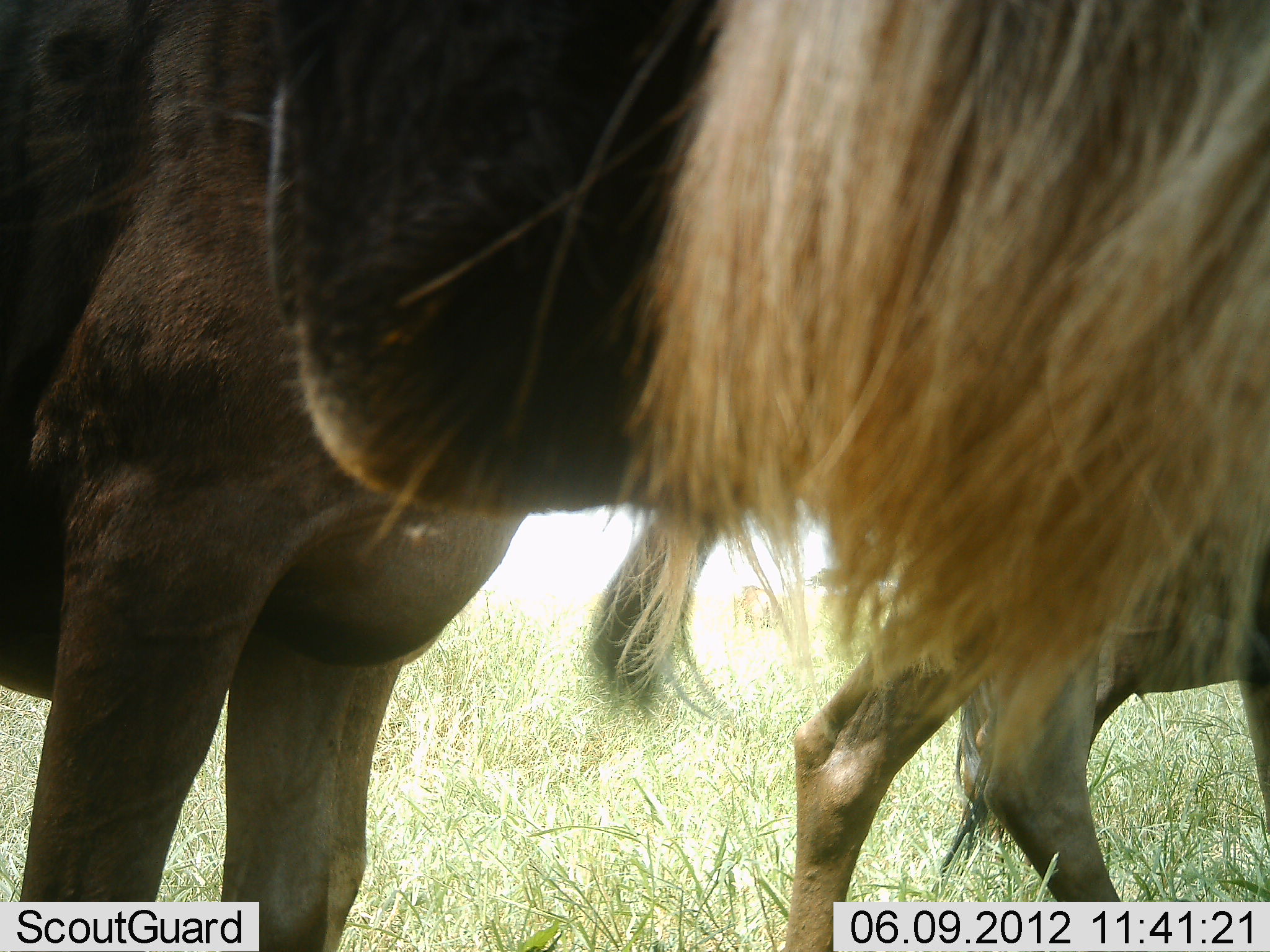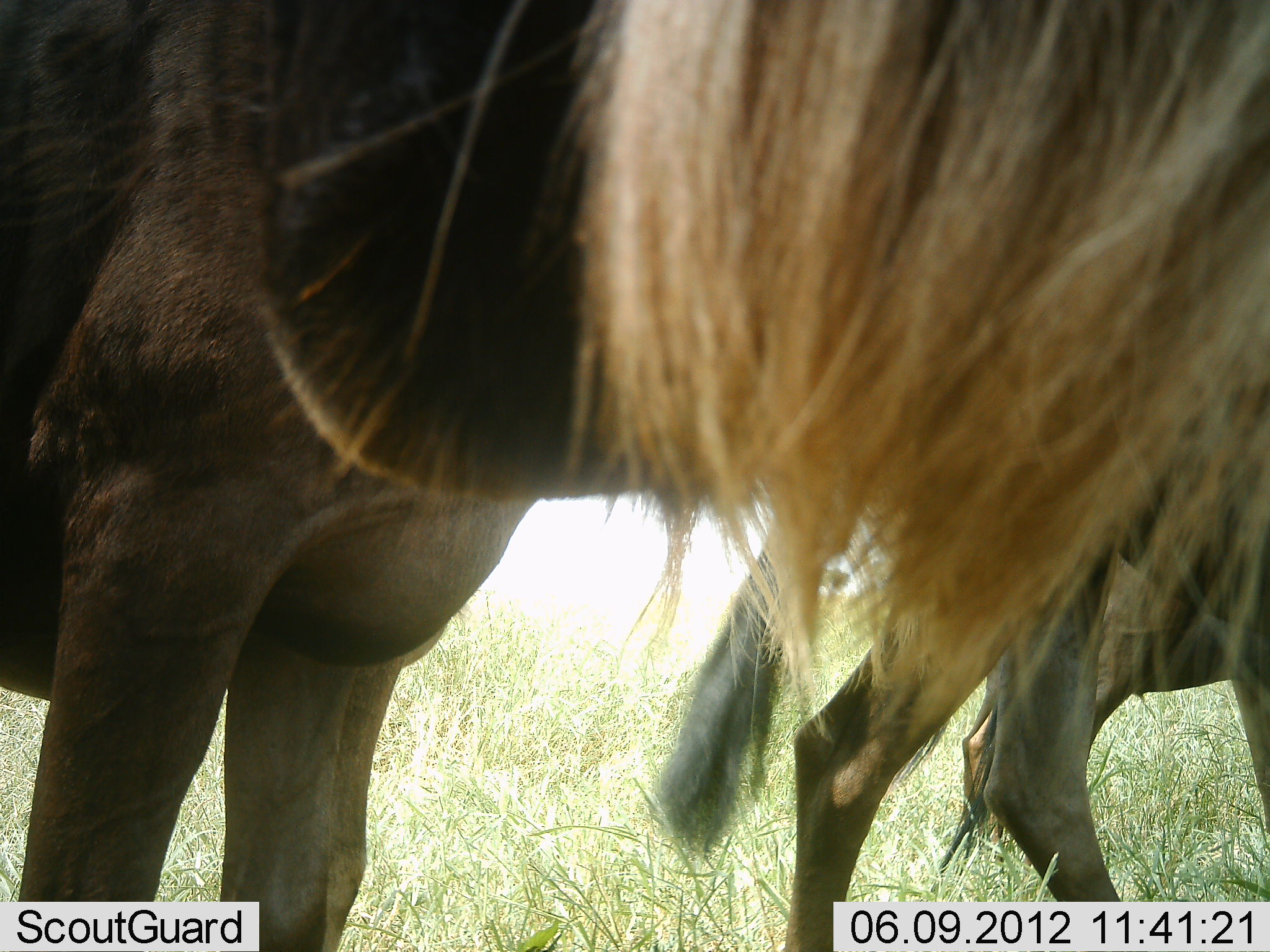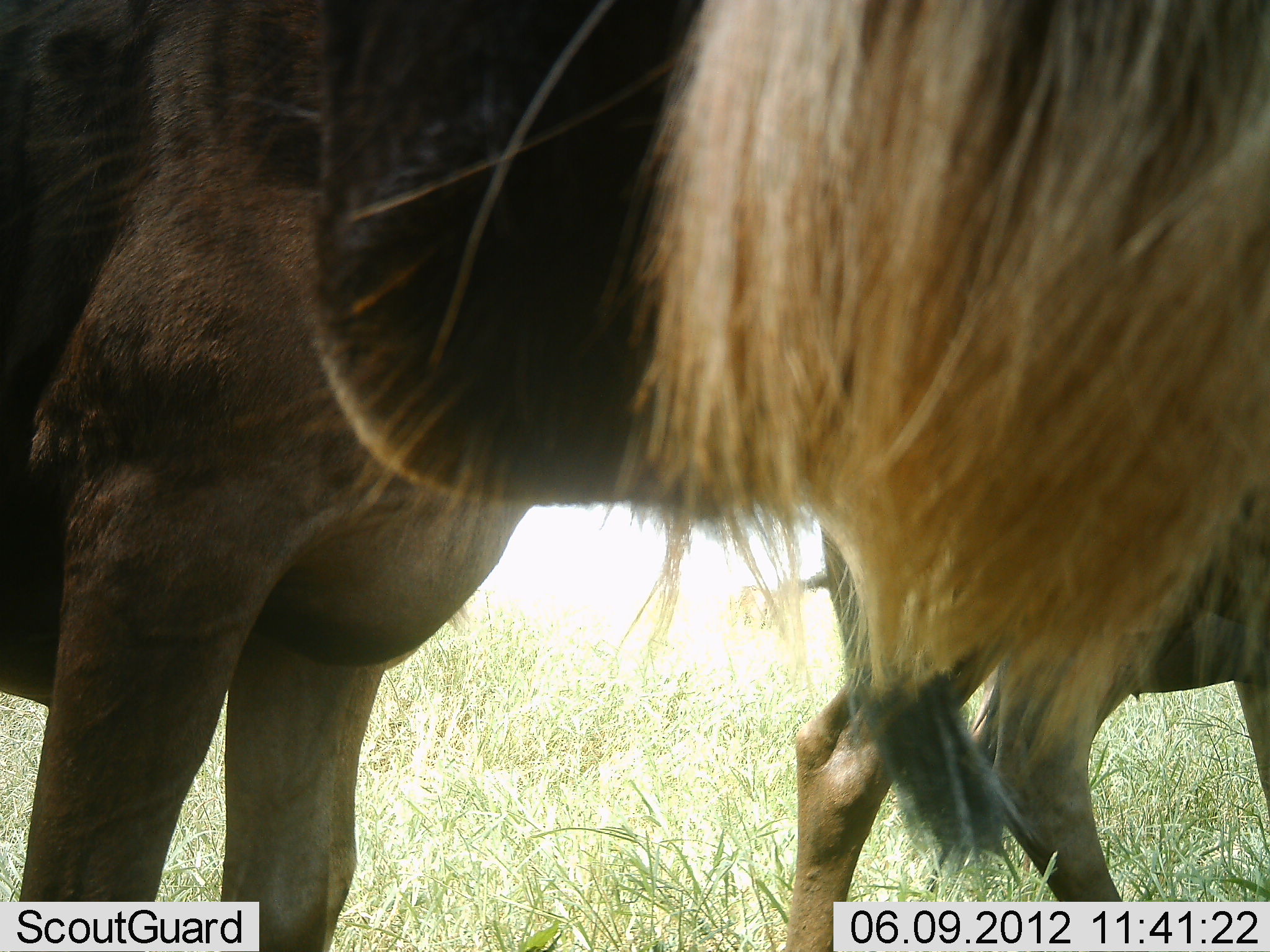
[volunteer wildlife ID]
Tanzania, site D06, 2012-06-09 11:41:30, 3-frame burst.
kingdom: Animalia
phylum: Chordata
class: Mammalia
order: Artiodactyla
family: Bovidae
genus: Connochaetes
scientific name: Connochaetes taurinus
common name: blue wildebeest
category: wildebeest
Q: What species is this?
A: Wildebeest (blue wildebeest) (Connochaetes taurinus).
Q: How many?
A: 3.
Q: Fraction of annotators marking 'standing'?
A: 90%.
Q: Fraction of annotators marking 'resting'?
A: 10%.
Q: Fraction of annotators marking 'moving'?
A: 0%.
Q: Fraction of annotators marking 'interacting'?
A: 0%.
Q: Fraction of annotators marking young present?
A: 10%.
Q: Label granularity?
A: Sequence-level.